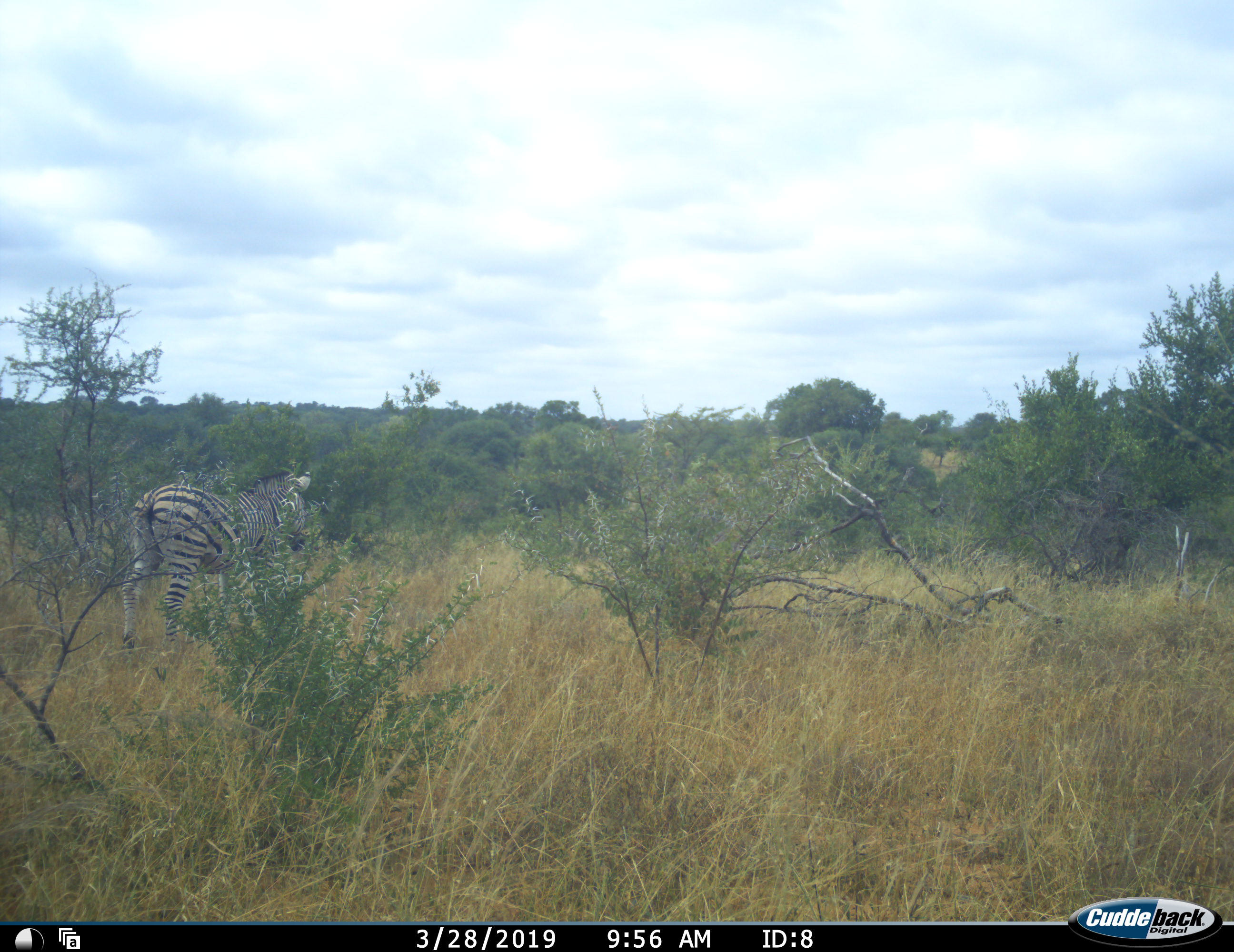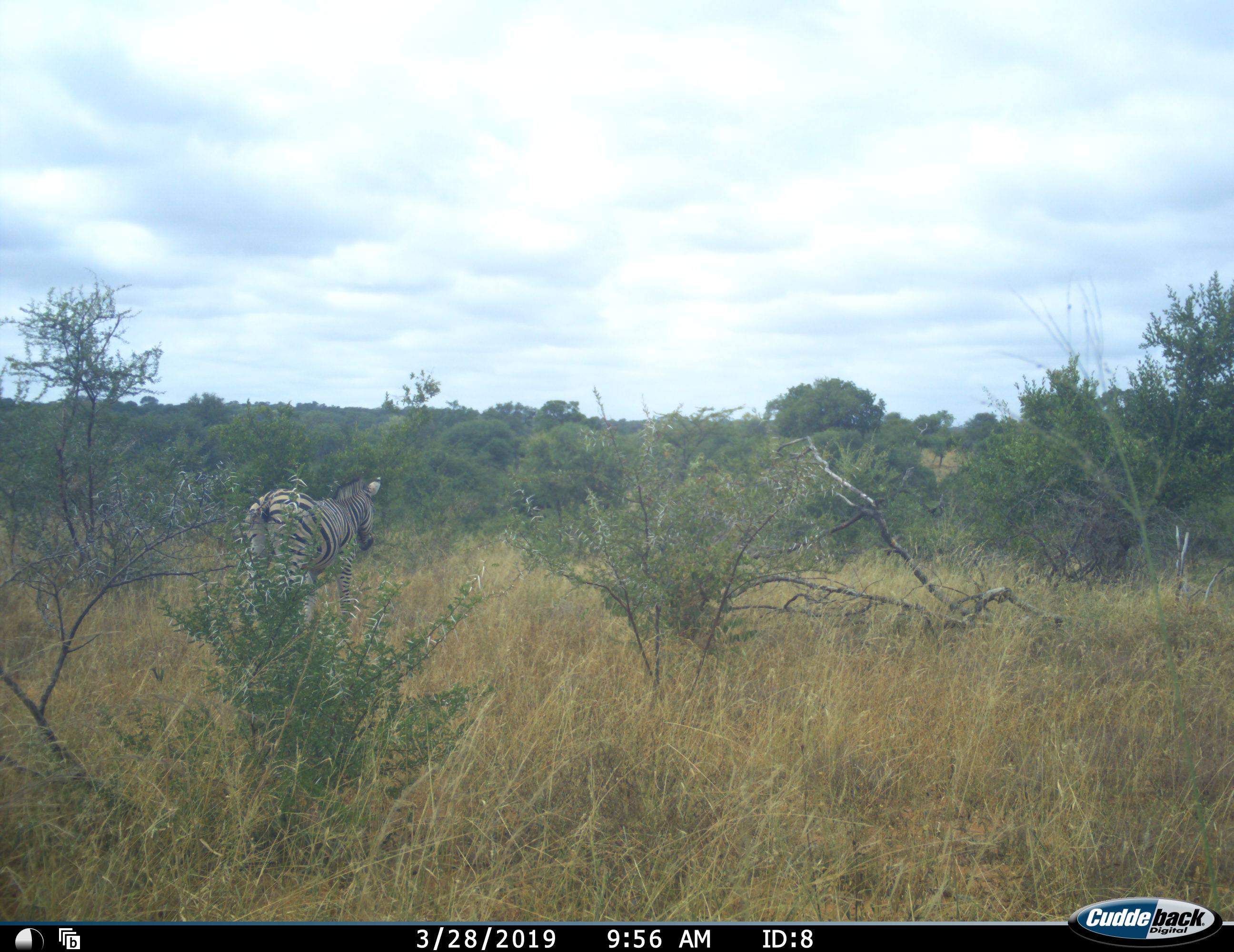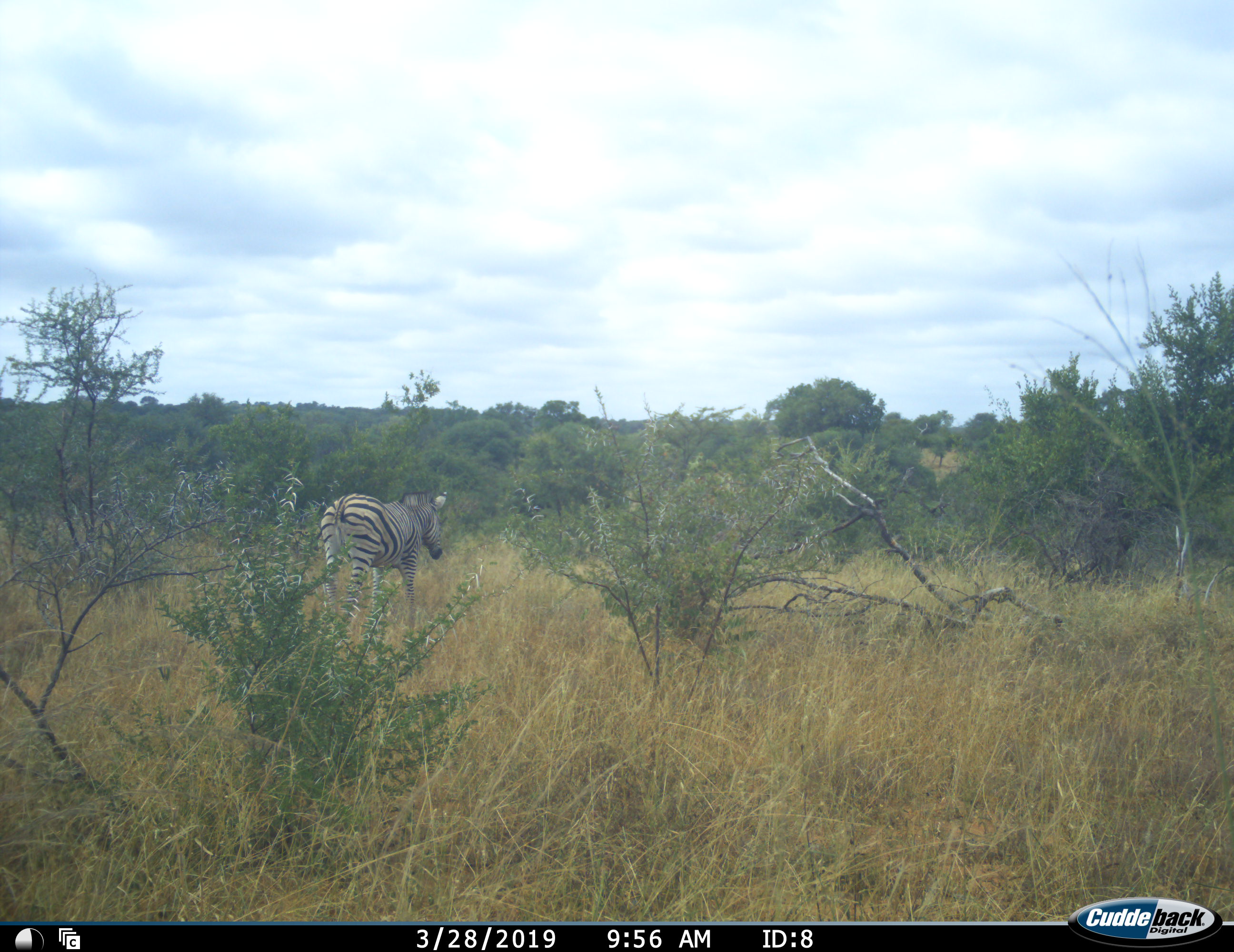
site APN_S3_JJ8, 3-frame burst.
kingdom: Animalia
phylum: Chordata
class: Mammalia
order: Perissodactyla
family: Equidae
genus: Equus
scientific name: Equus quagga burchellii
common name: burchell's zebra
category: zebraburchells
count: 1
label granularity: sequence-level